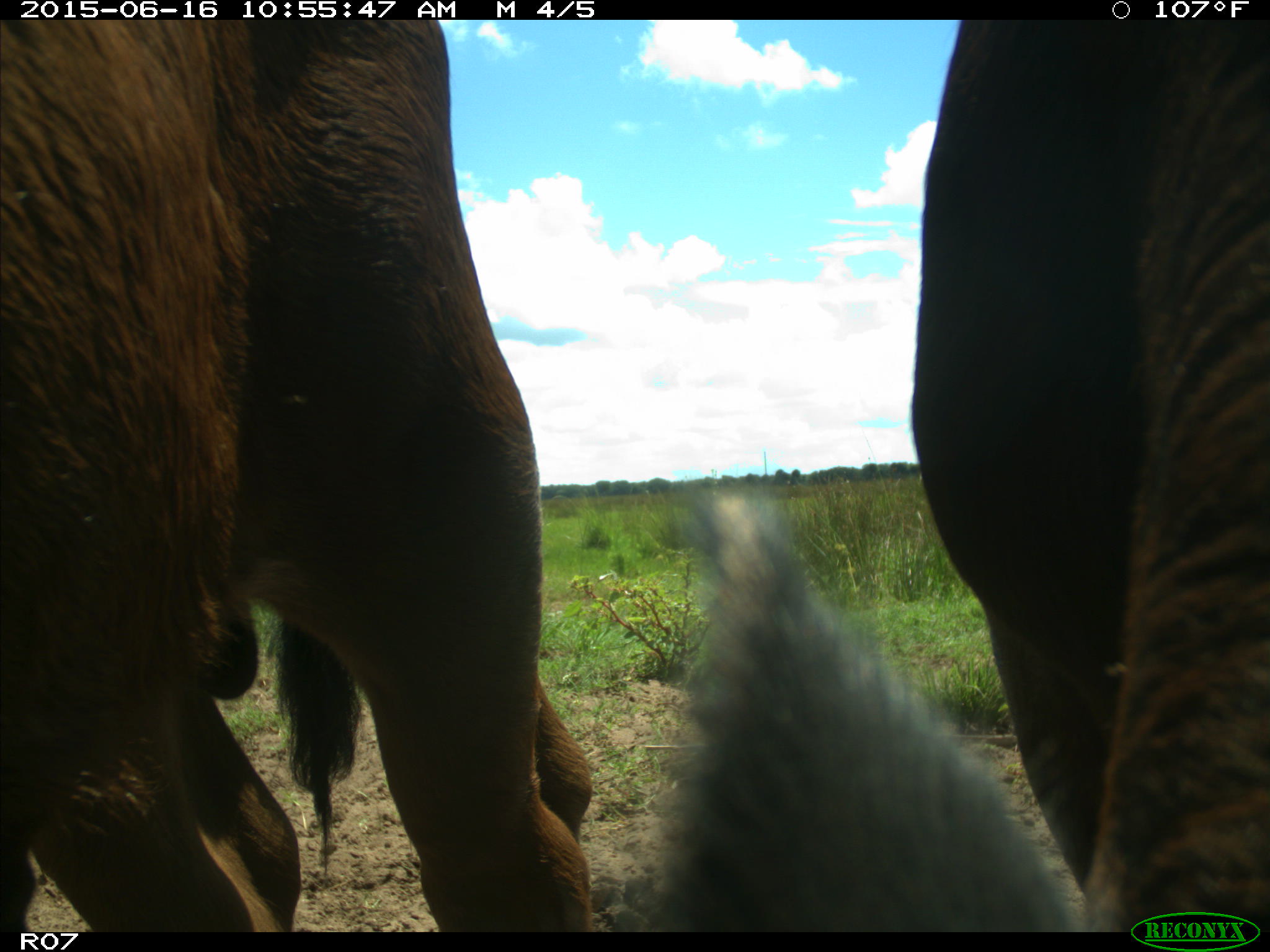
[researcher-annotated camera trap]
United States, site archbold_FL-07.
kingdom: Animalia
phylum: Chordata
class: Mammalia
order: Artiodactyla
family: Bovidae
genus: Bos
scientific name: Bos taurus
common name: domestic cow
Bos taurus (domestic cow).